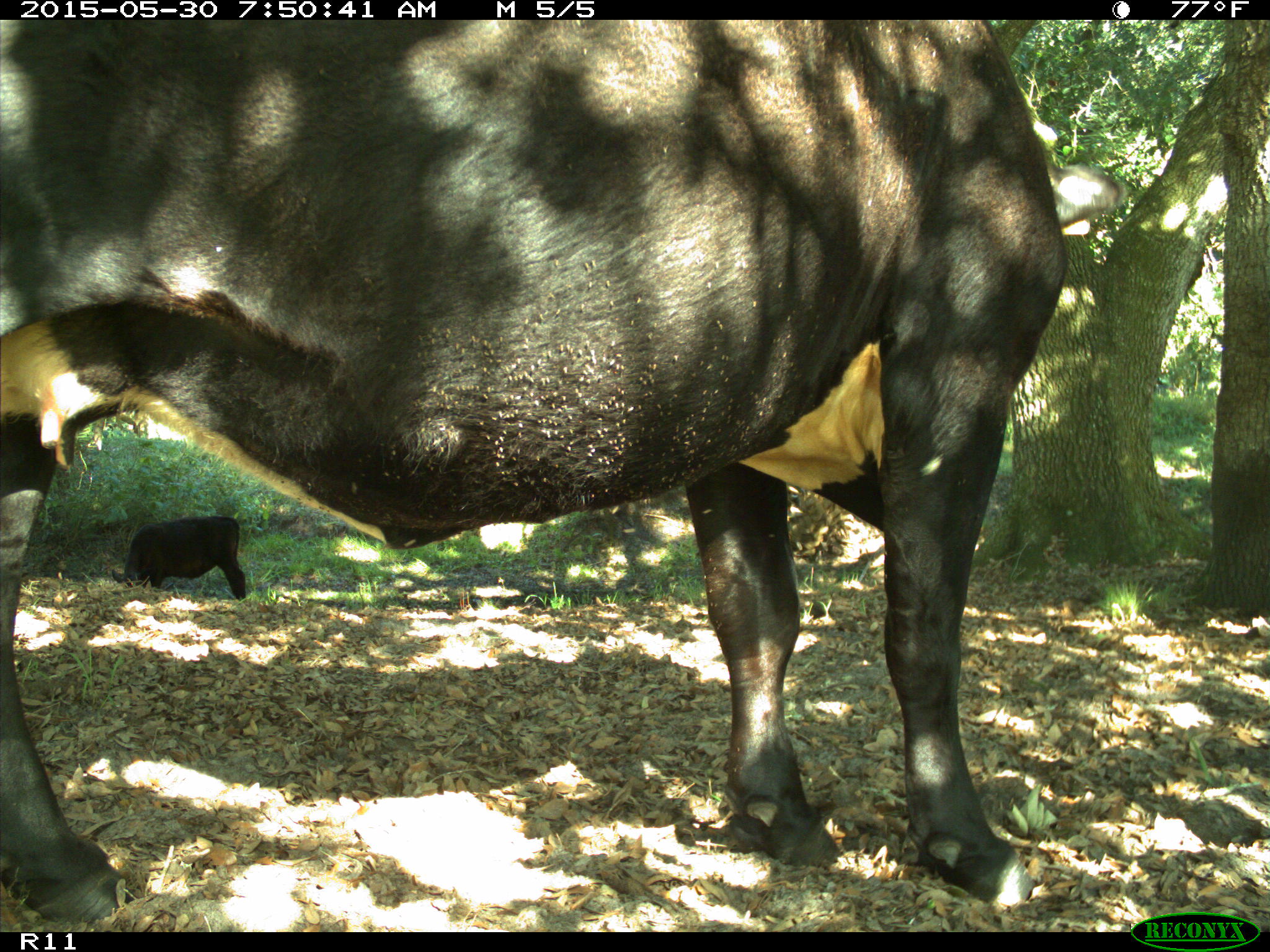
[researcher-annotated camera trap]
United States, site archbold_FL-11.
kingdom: Animalia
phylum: Chordata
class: Mammalia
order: Artiodactyla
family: Bovidae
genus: Bos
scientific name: Bos taurus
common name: domestic cow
Bos taurus (domestic cow).